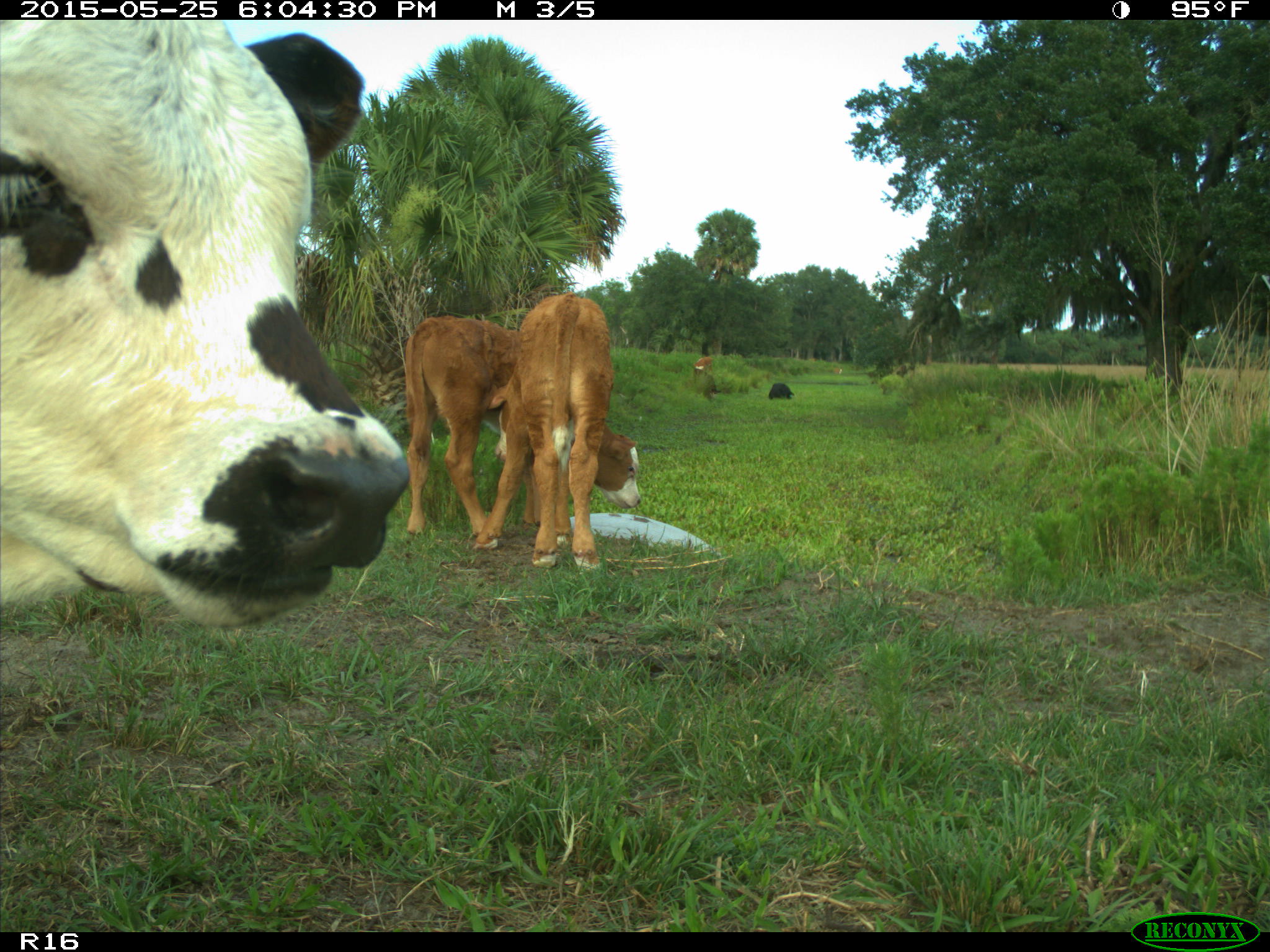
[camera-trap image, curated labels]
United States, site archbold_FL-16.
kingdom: Animalia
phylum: Chordata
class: Mammalia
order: Artiodactyla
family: Bovidae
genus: Bos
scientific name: Bos taurus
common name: domestic cow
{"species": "Bos taurus (domestic cow)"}